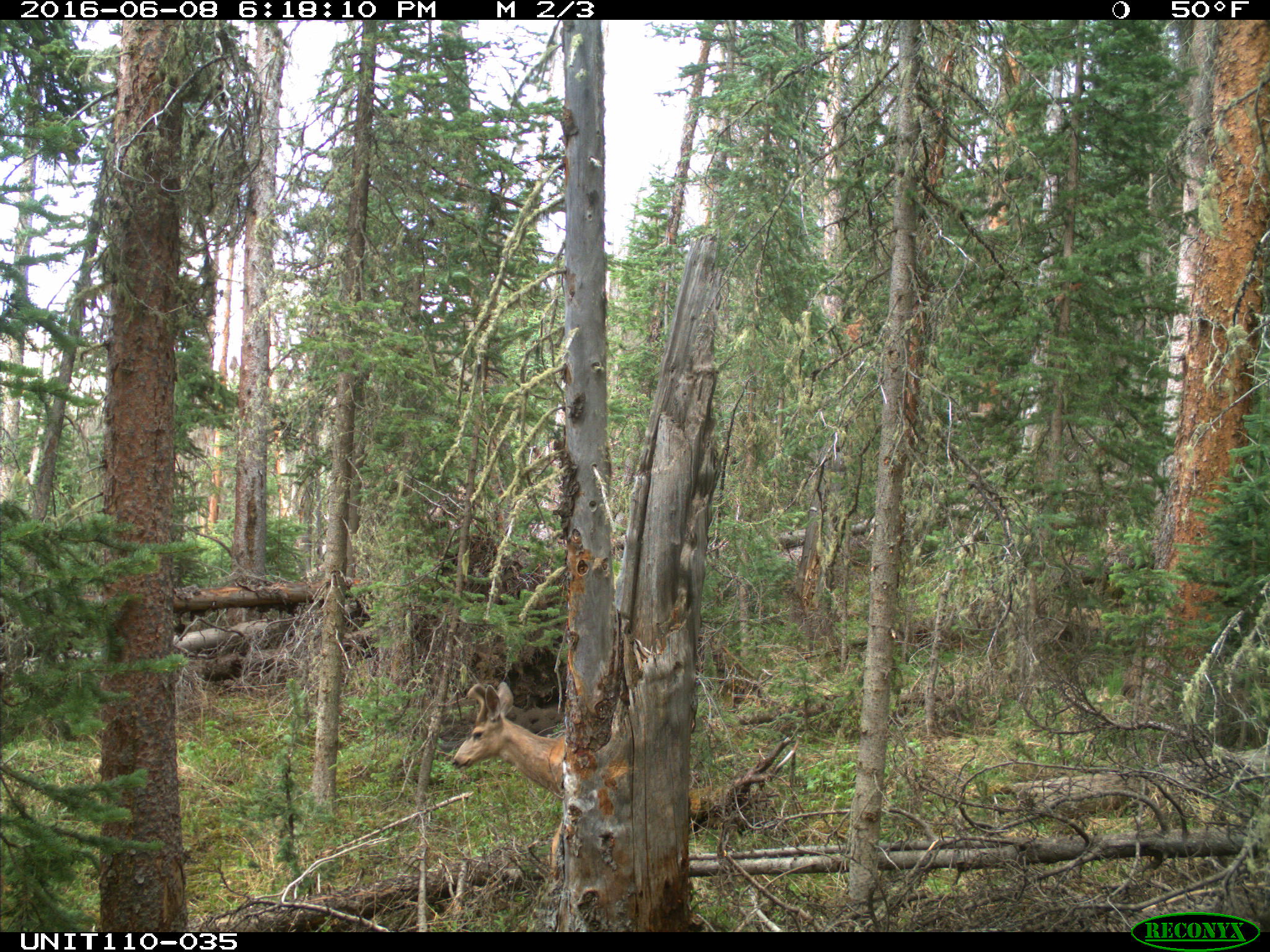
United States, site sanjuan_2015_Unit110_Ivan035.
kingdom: Animalia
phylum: Chordata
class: Mammalia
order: Artiodactyla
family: Cervidae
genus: Odocoileus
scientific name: Odocoileus hemionus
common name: mule deer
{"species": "Odocoileus hemionus (mule deer)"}